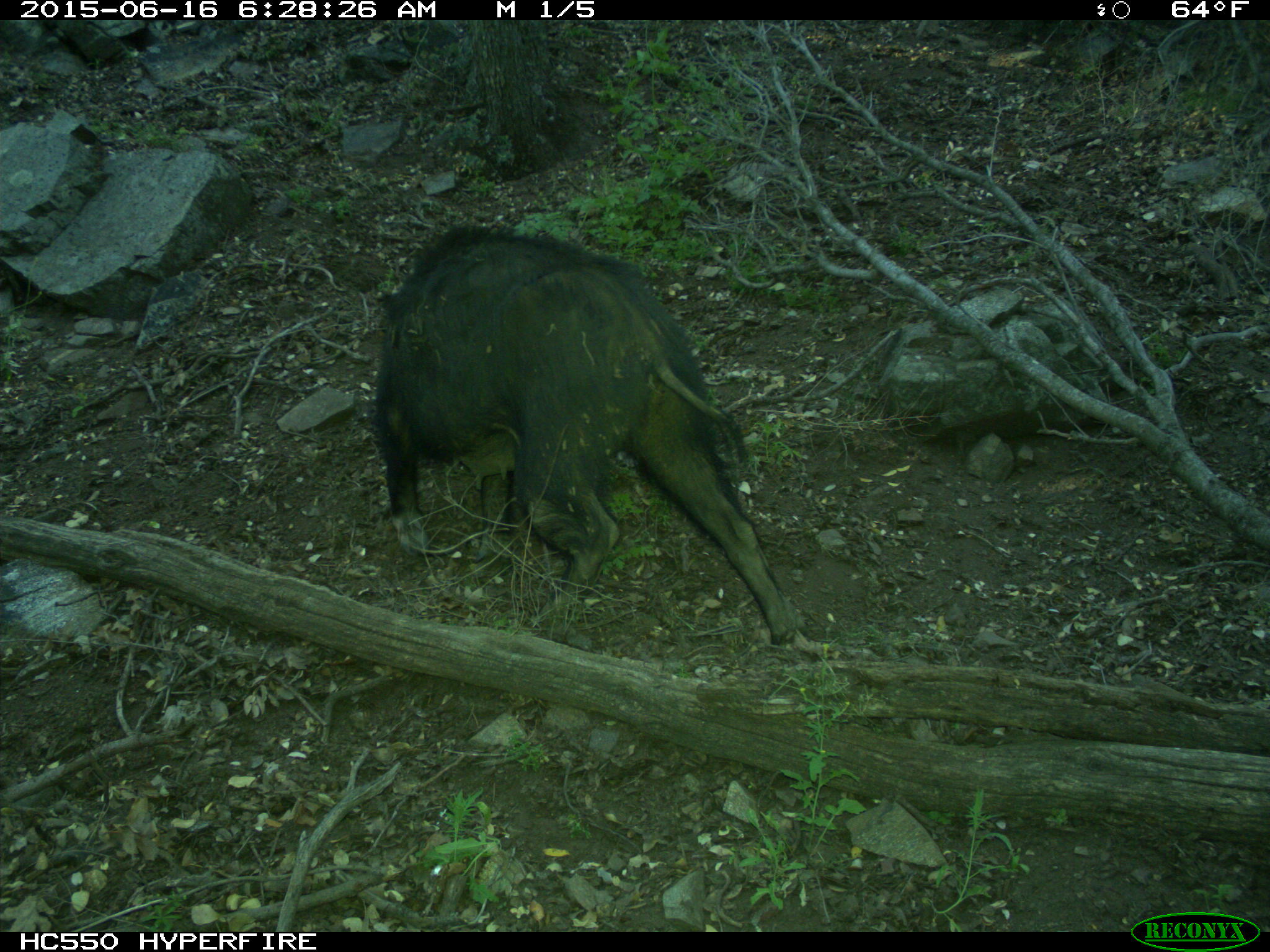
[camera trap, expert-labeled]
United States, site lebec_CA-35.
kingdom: Animalia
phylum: Chordata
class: Mammalia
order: Artiodactyla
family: Suidae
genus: Sus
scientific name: Sus scrofa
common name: wild boar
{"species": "Sus scrofa (wild boar)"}